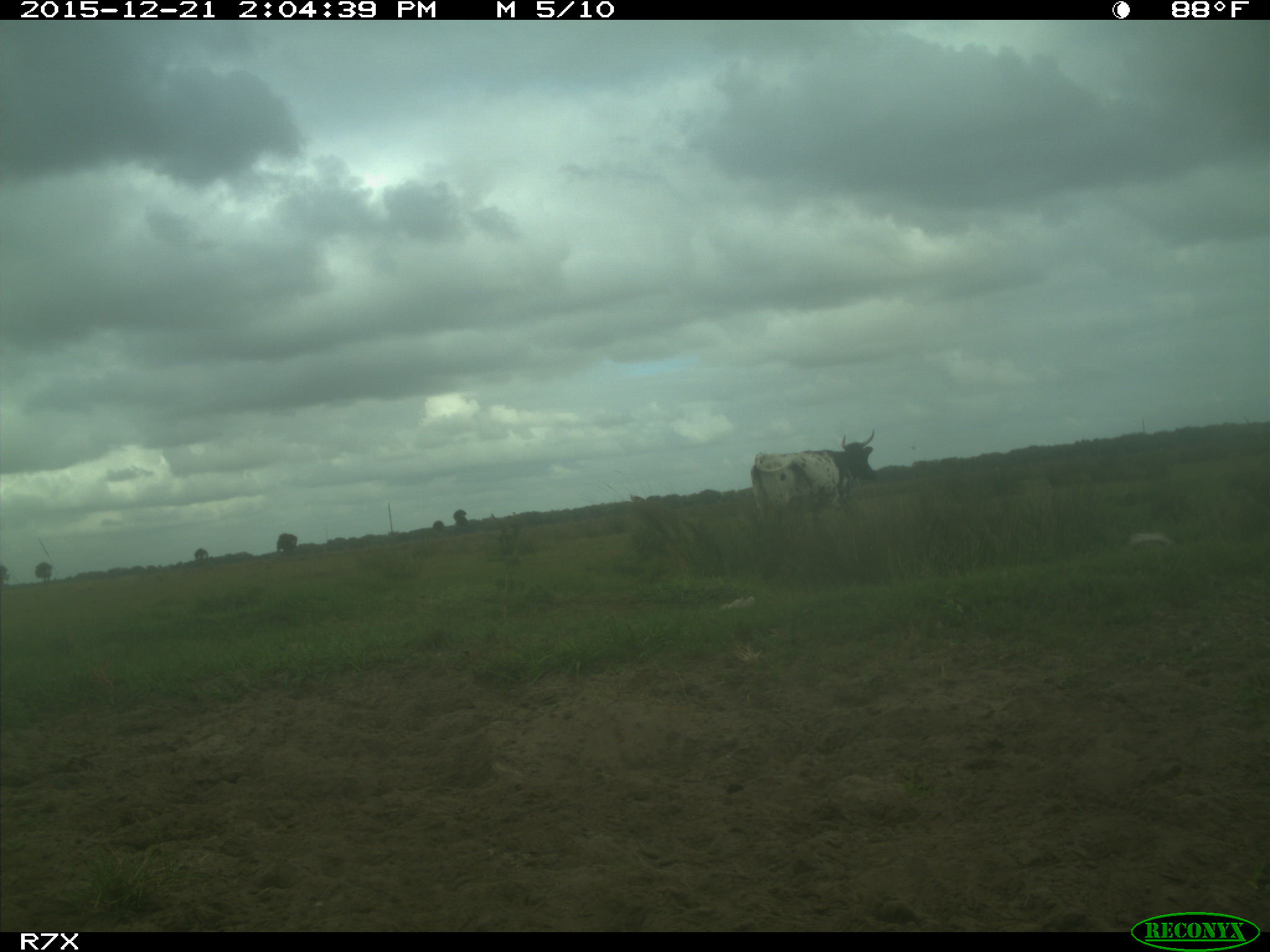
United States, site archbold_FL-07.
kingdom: Animalia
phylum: Chordata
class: Mammalia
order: Artiodactyla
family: Bovidae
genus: Bos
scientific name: Bos taurus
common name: domestic cow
Bos taurus (domestic cow).